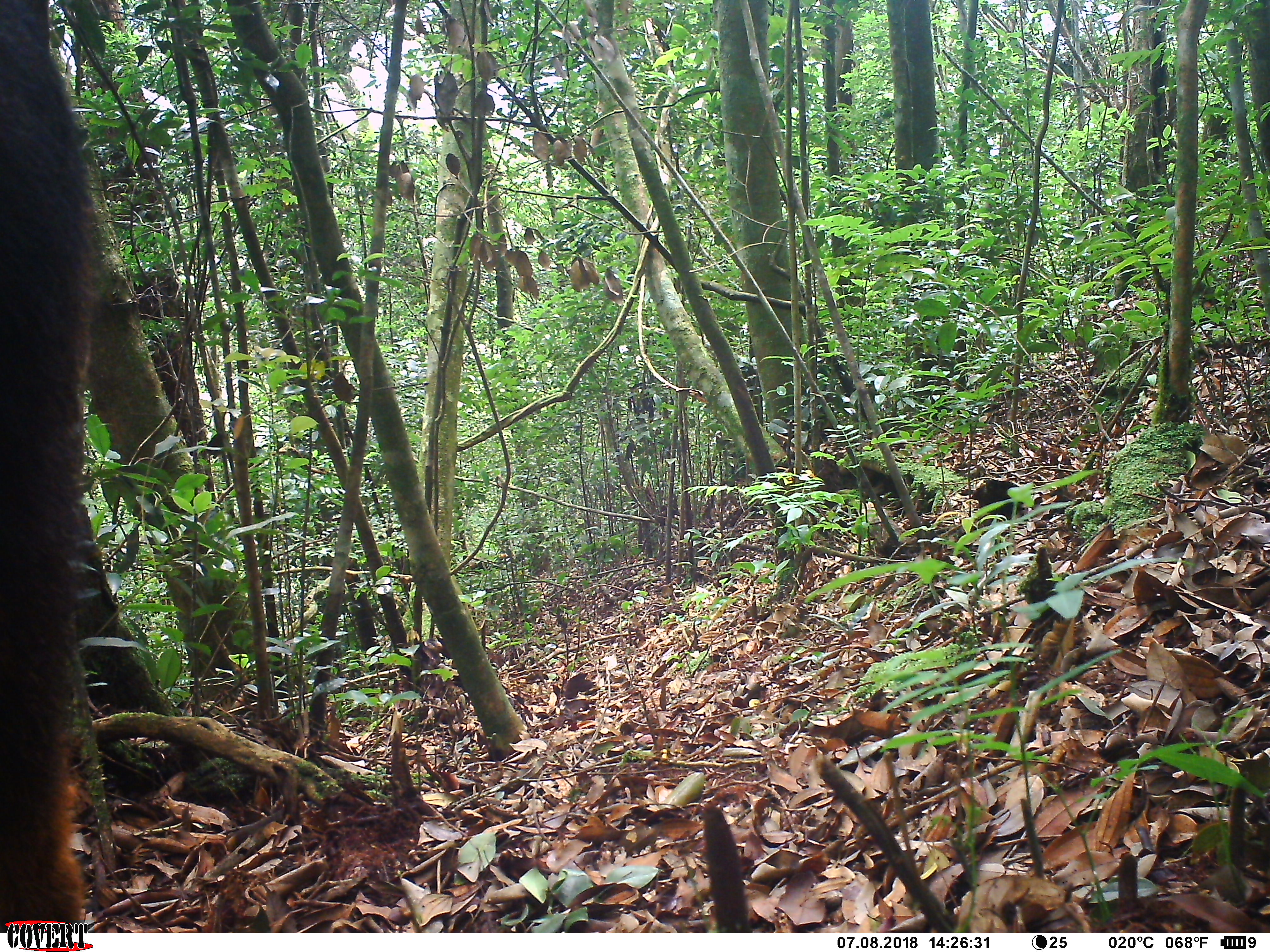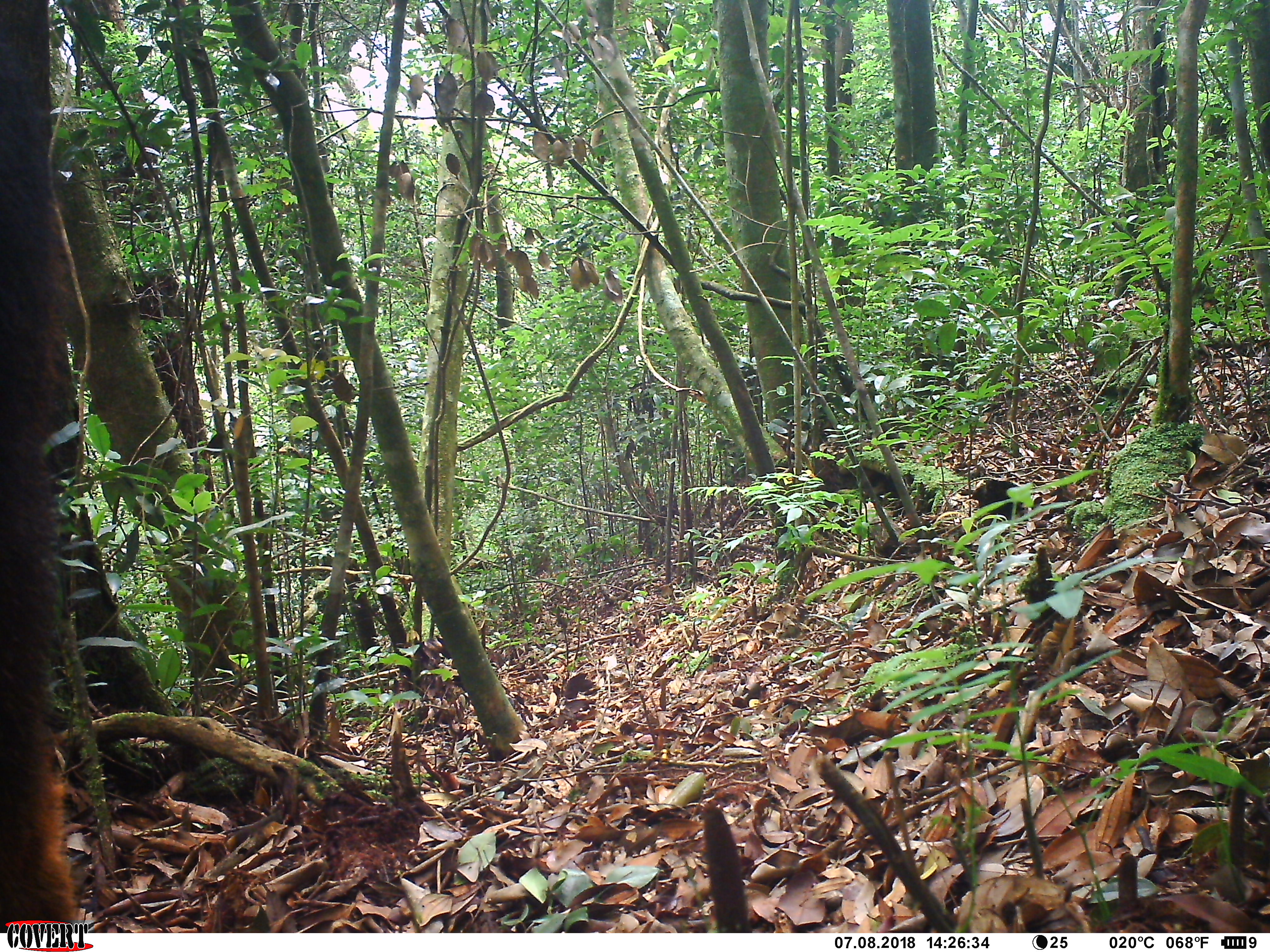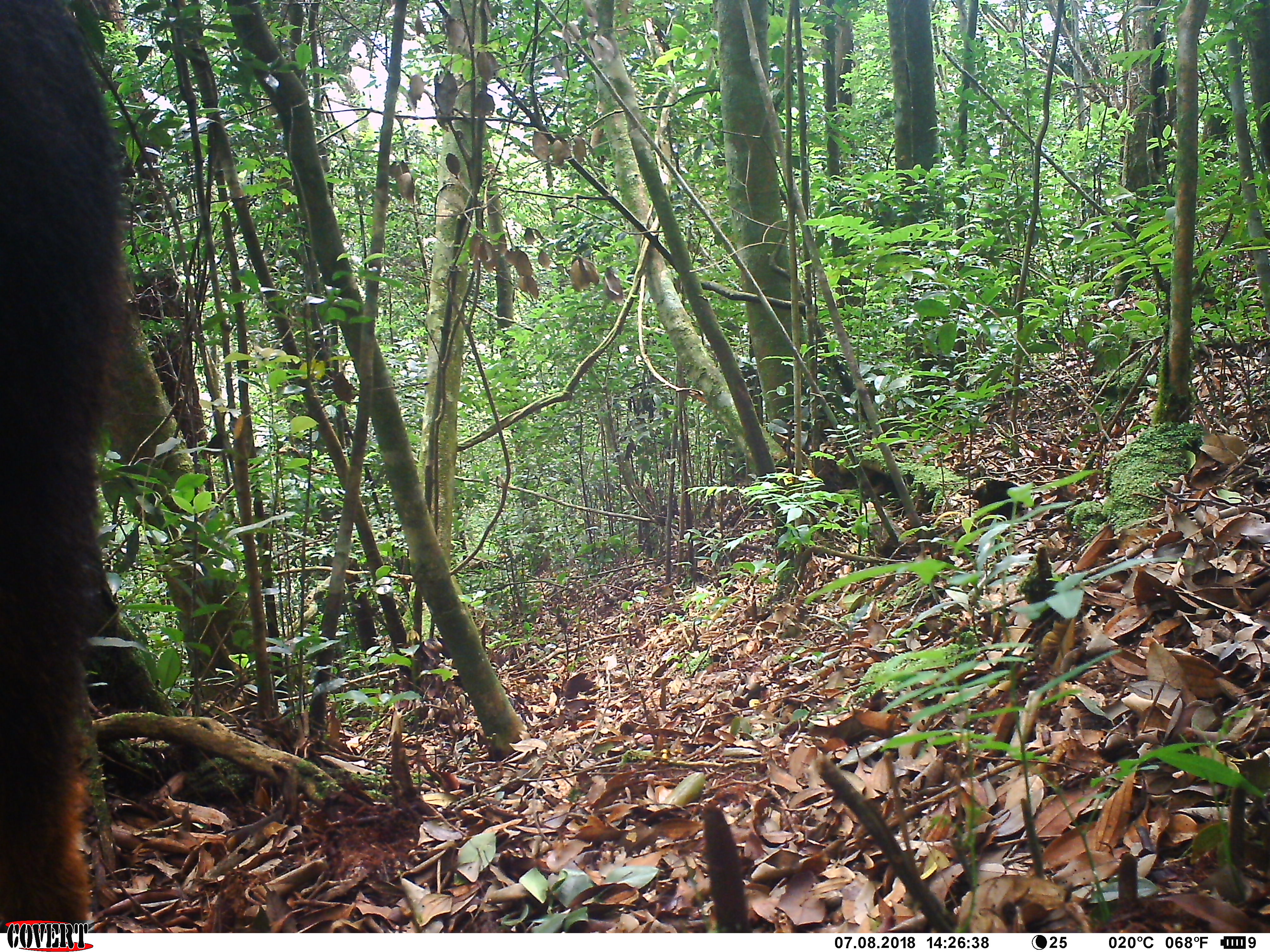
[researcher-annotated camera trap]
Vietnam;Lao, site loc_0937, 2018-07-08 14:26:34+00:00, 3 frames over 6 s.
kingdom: Animalia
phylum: Chordata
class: Mammalia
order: Artiodactyla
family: Bovidae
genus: Capricornis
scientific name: Capricornis sumatraensis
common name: chinese serow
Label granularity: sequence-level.